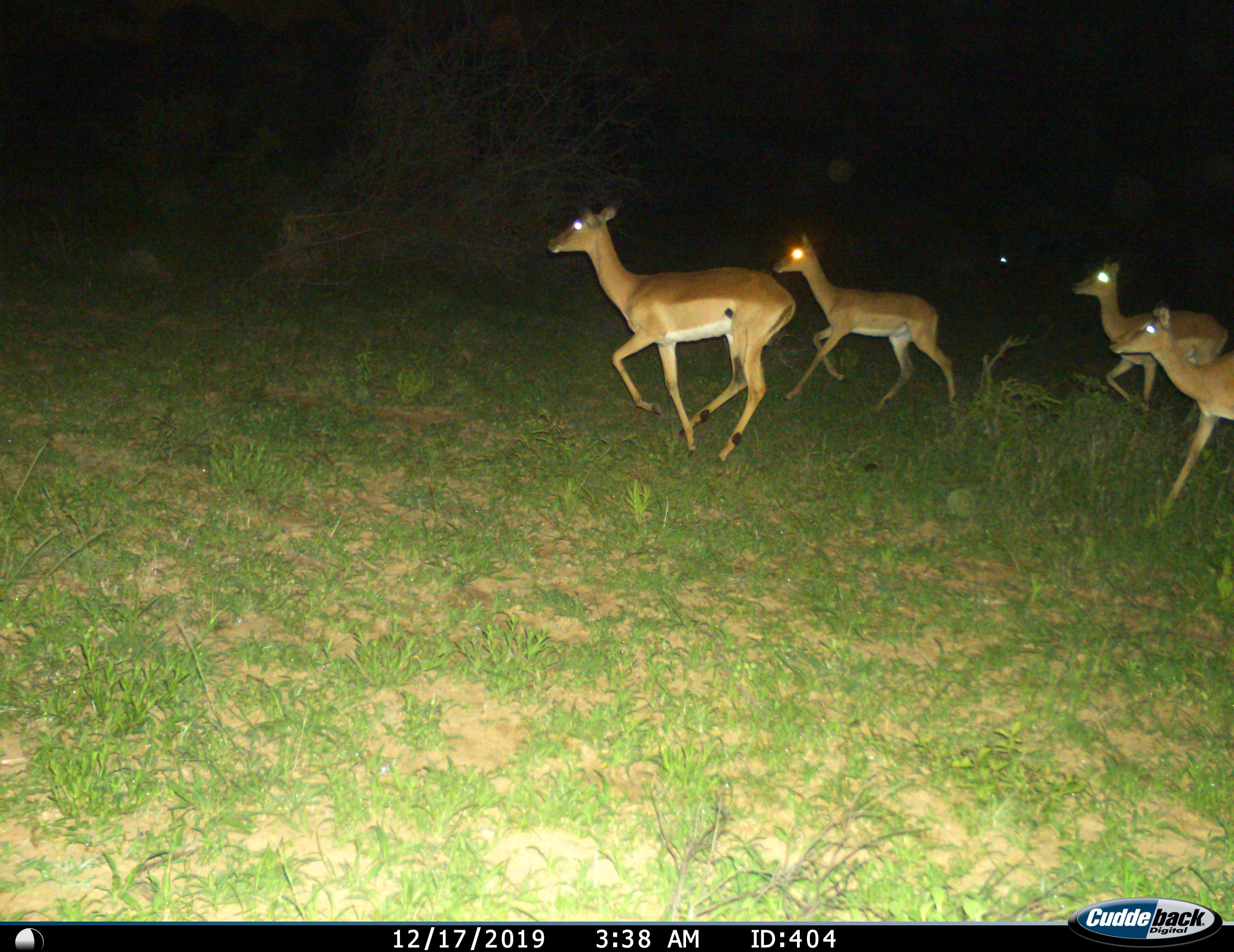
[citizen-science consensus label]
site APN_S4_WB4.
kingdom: Animalia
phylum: Chordata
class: Mammalia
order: Artiodactyla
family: Bovidae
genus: Aepyceros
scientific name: Aepyceros melampus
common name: impala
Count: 4.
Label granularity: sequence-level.